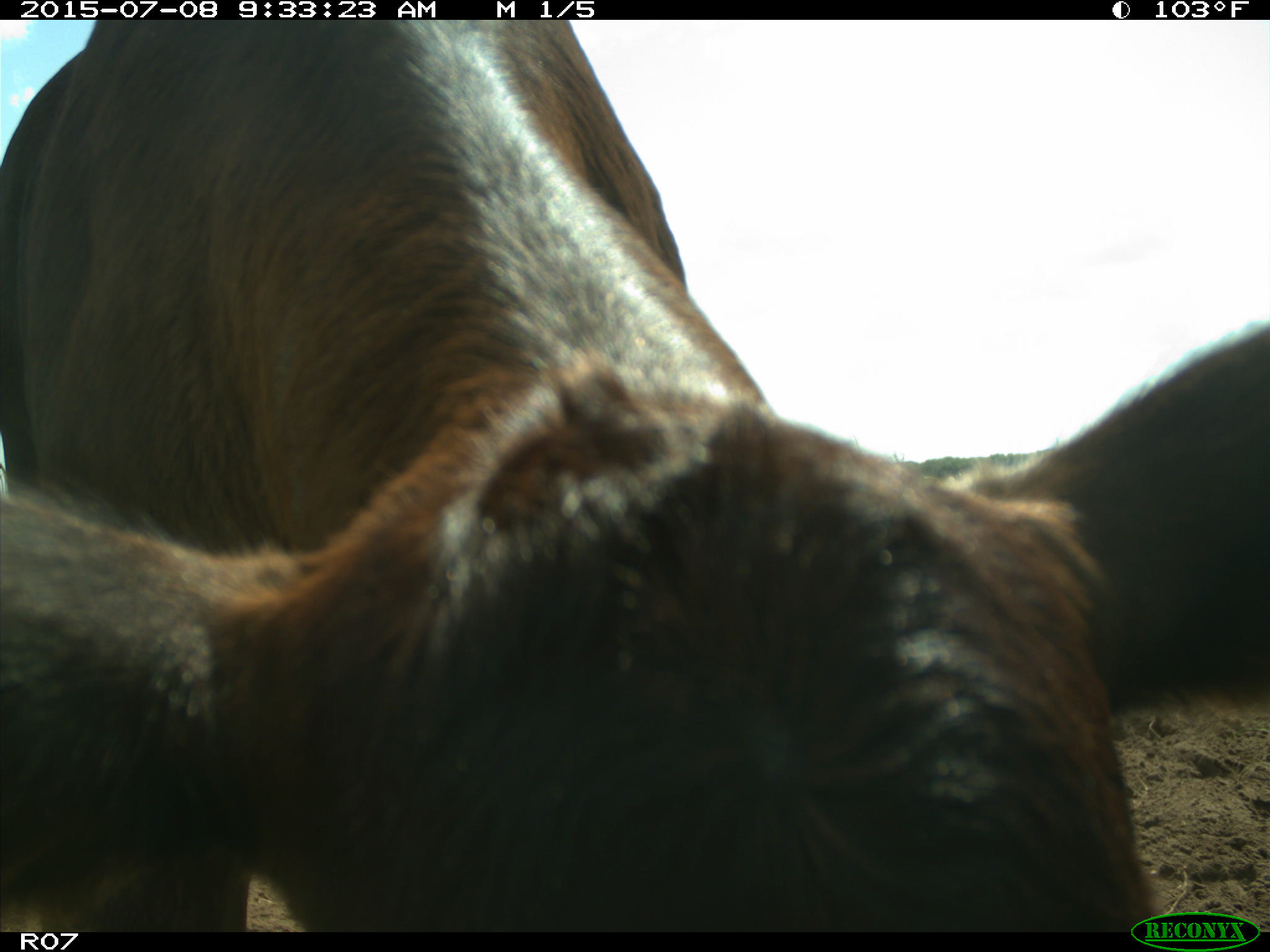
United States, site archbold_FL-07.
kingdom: Animalia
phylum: Chordata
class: Mammalia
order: Artiodactyla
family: Bovidae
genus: Bos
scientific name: Bos taurus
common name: domestic cow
Bos taurus (domestic cow).